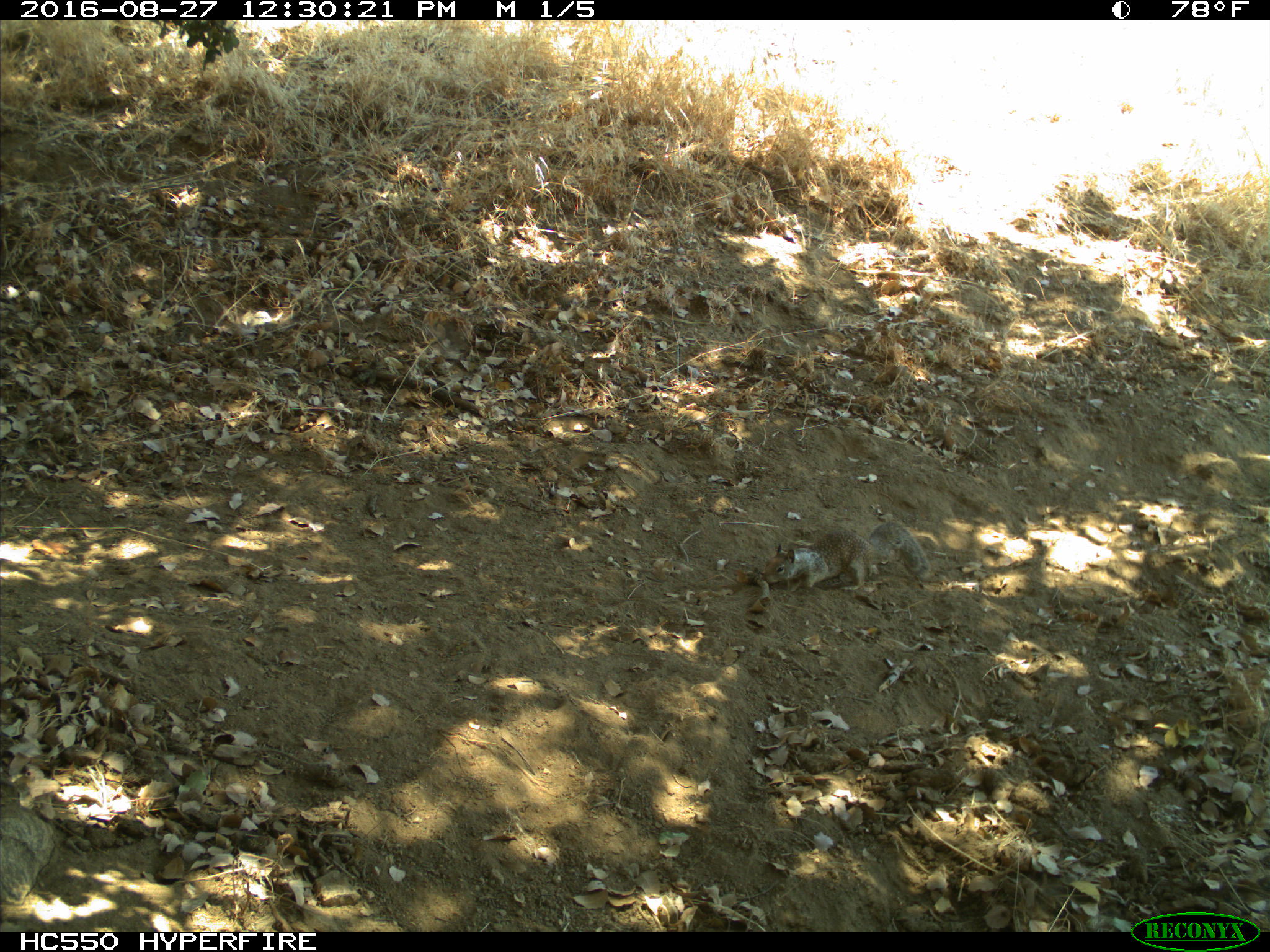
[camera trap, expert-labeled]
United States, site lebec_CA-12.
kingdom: Animalia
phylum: Chordata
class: Mammalia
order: Rodentia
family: Sciuridae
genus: Otospermophilus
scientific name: Otospermophilus beecheyi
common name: california ground squirrel